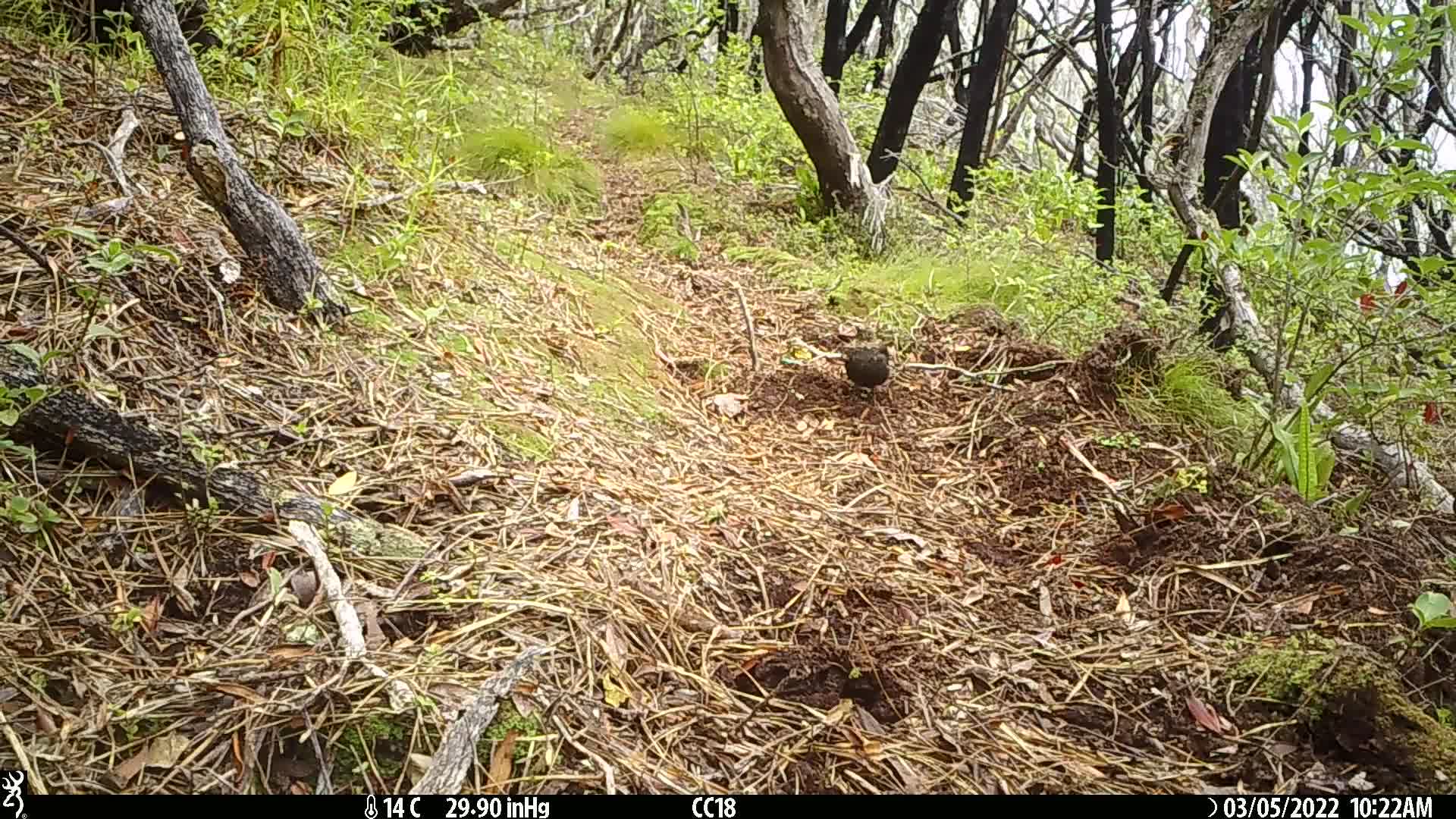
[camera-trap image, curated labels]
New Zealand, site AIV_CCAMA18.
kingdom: Animalia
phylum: Chordata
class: Aves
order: Passeriformes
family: Turdidae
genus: Turdus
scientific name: Turdus merula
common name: eurasian blackbird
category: blackbird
Blackbird (eurasian blackbird) (Turdus merula).